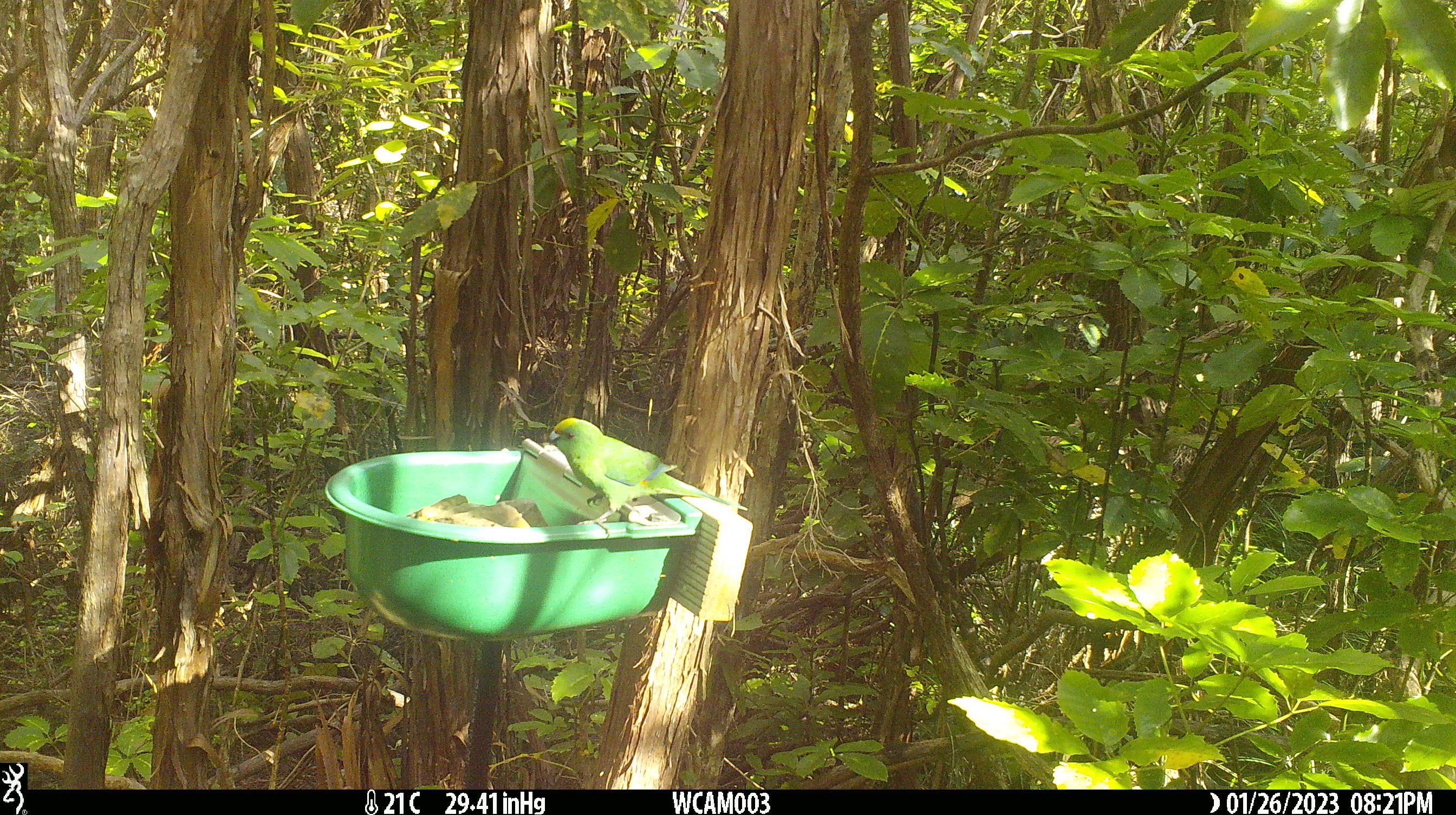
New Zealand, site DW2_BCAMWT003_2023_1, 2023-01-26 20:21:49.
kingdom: Animalia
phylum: Chordata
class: Aves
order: Psittaciformes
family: Psittaculidae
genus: Cyanoramphus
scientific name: Cyanoramphus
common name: parakeet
Parakeet (Cyanoramphus).